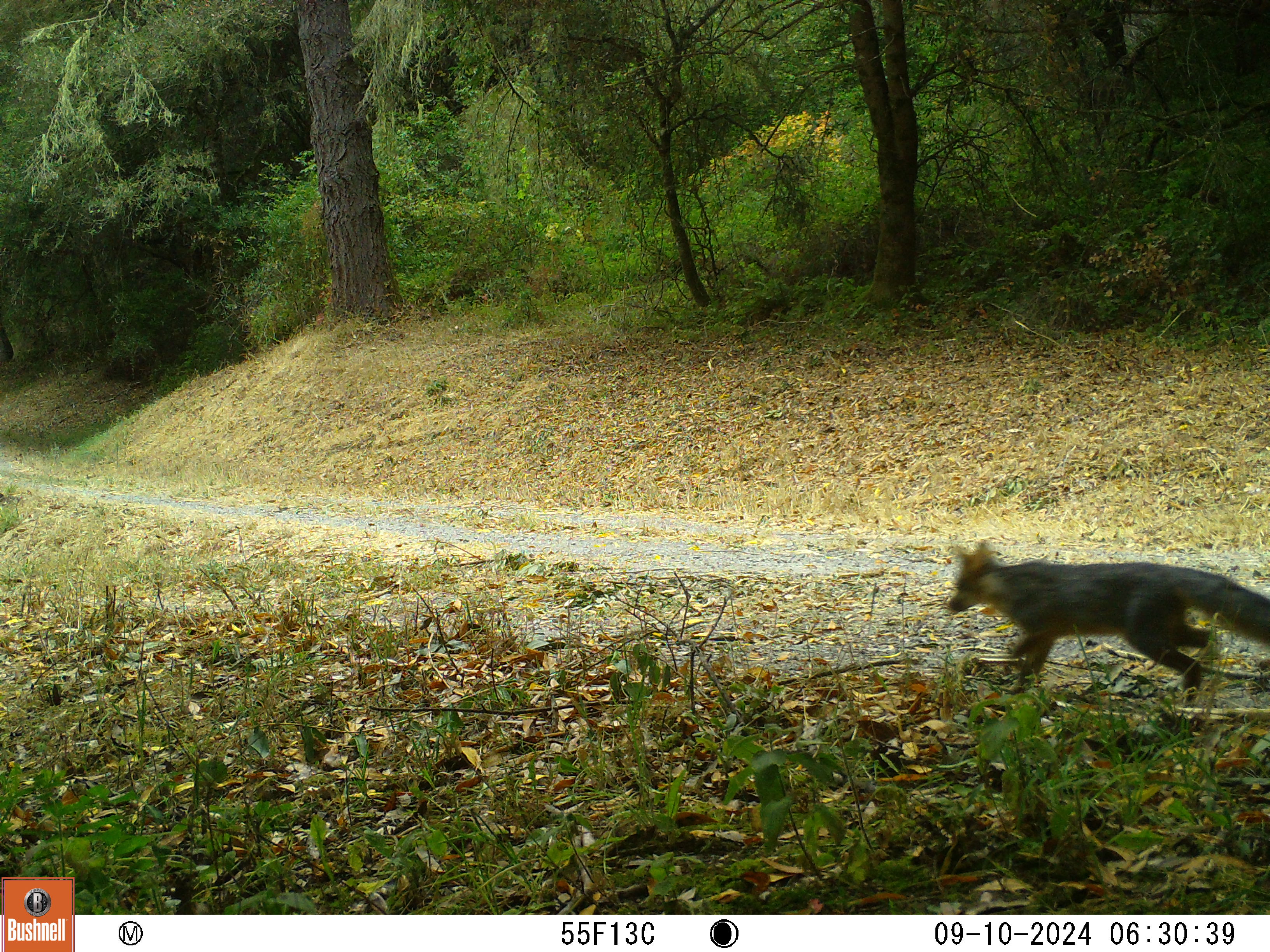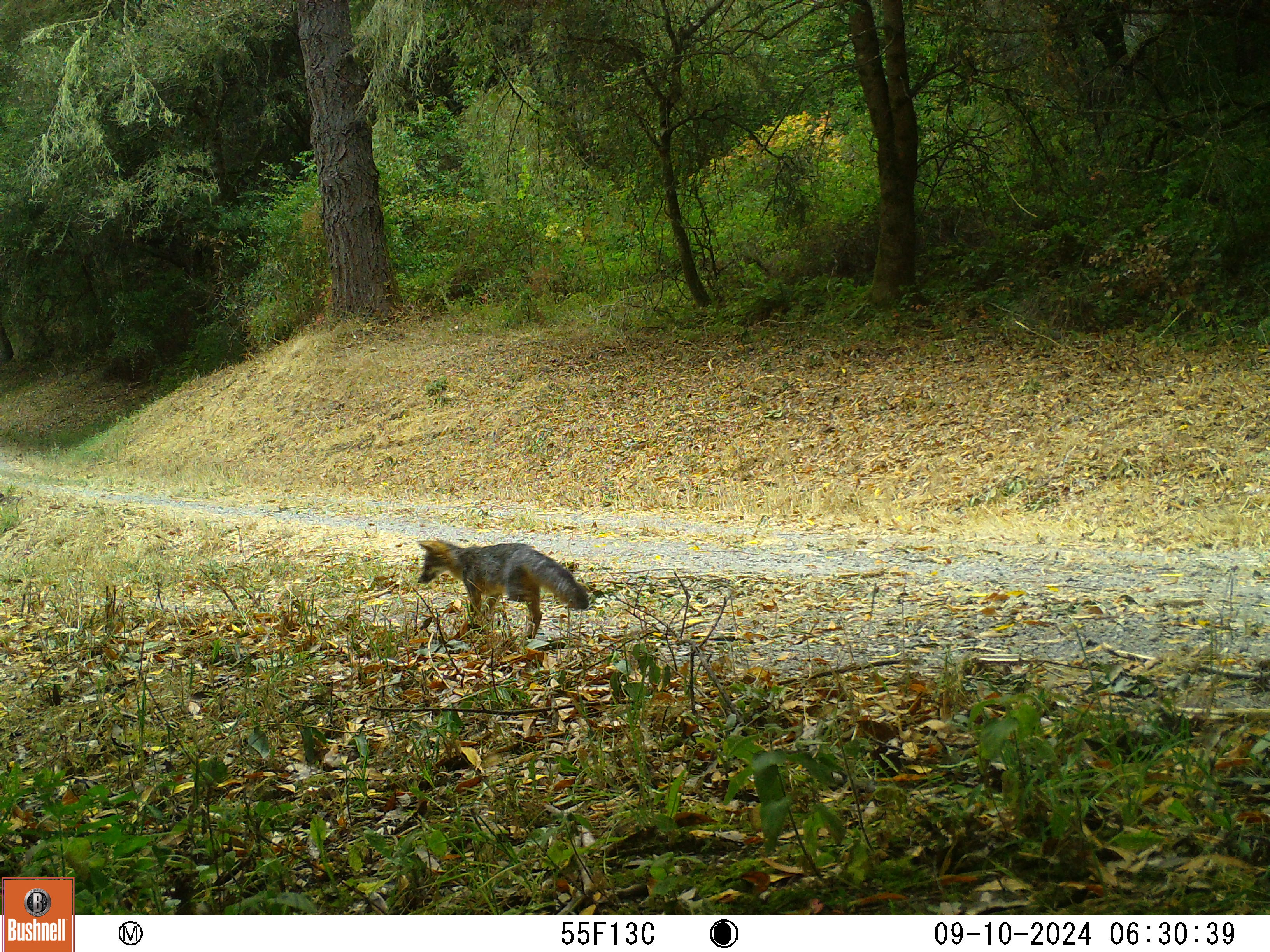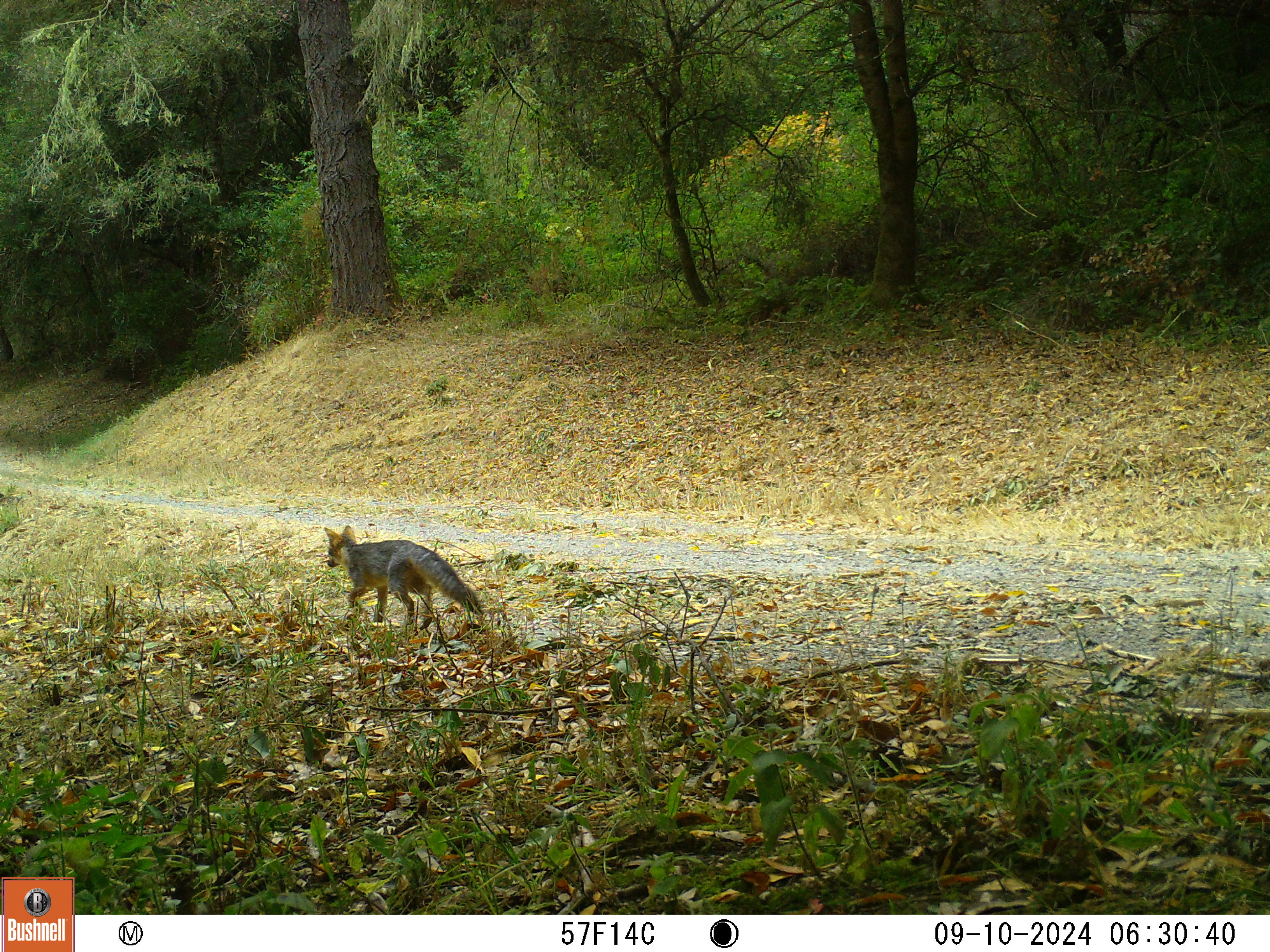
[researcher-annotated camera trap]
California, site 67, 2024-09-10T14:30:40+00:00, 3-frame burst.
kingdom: Animalia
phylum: Chordata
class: Mammalia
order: Carnivora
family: Canidae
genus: Urocyon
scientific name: Urocyon cinereoargenteus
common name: gray fox